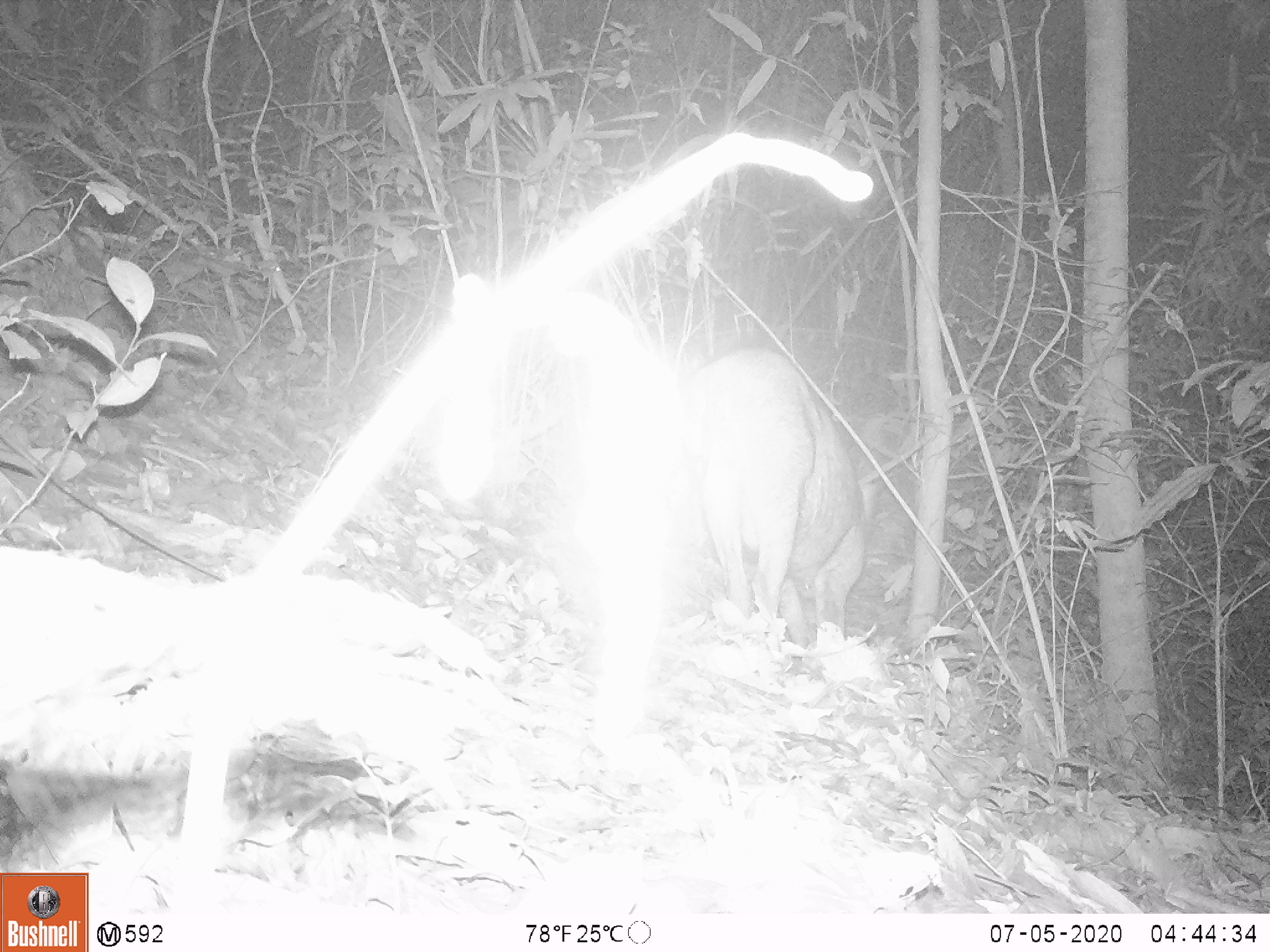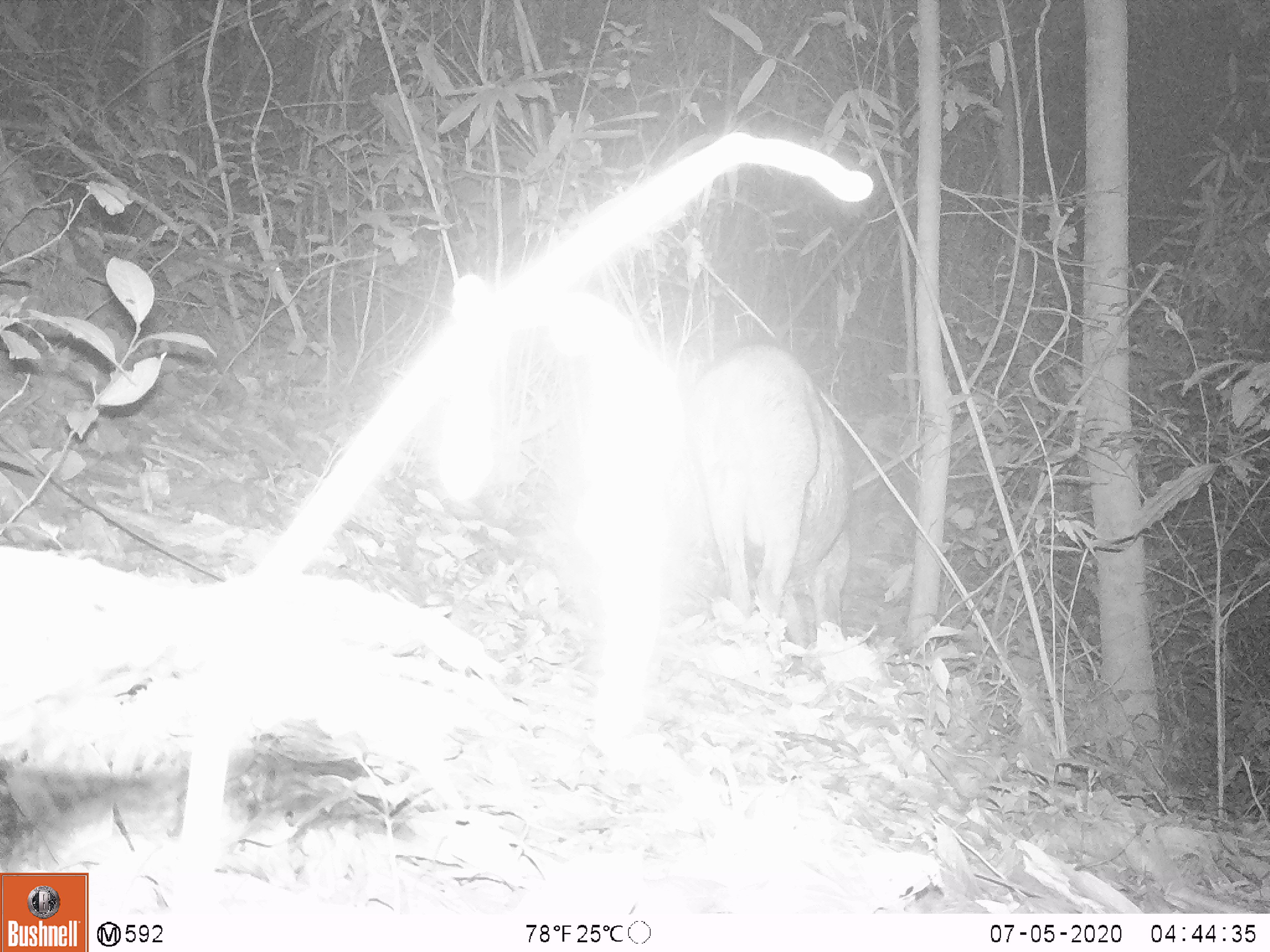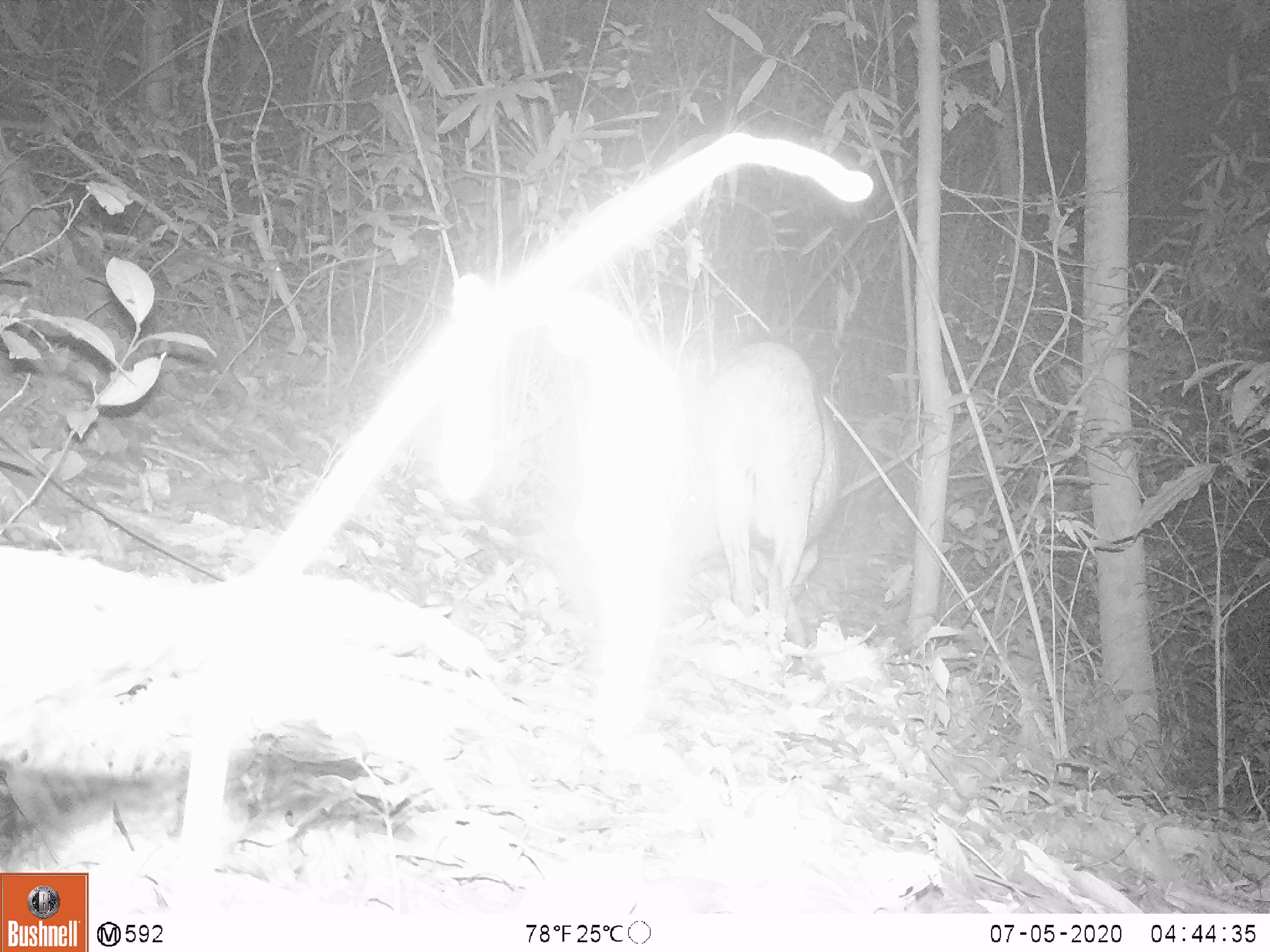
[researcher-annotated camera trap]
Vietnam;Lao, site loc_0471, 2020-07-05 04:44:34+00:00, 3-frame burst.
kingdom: Animalia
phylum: Chordata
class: Mammalia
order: Artiodactyla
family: Suidae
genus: Sus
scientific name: Sus scrofa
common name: eurasian wild pig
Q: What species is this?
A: Eurasian wild pig (Sus scrofa).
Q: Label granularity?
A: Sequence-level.